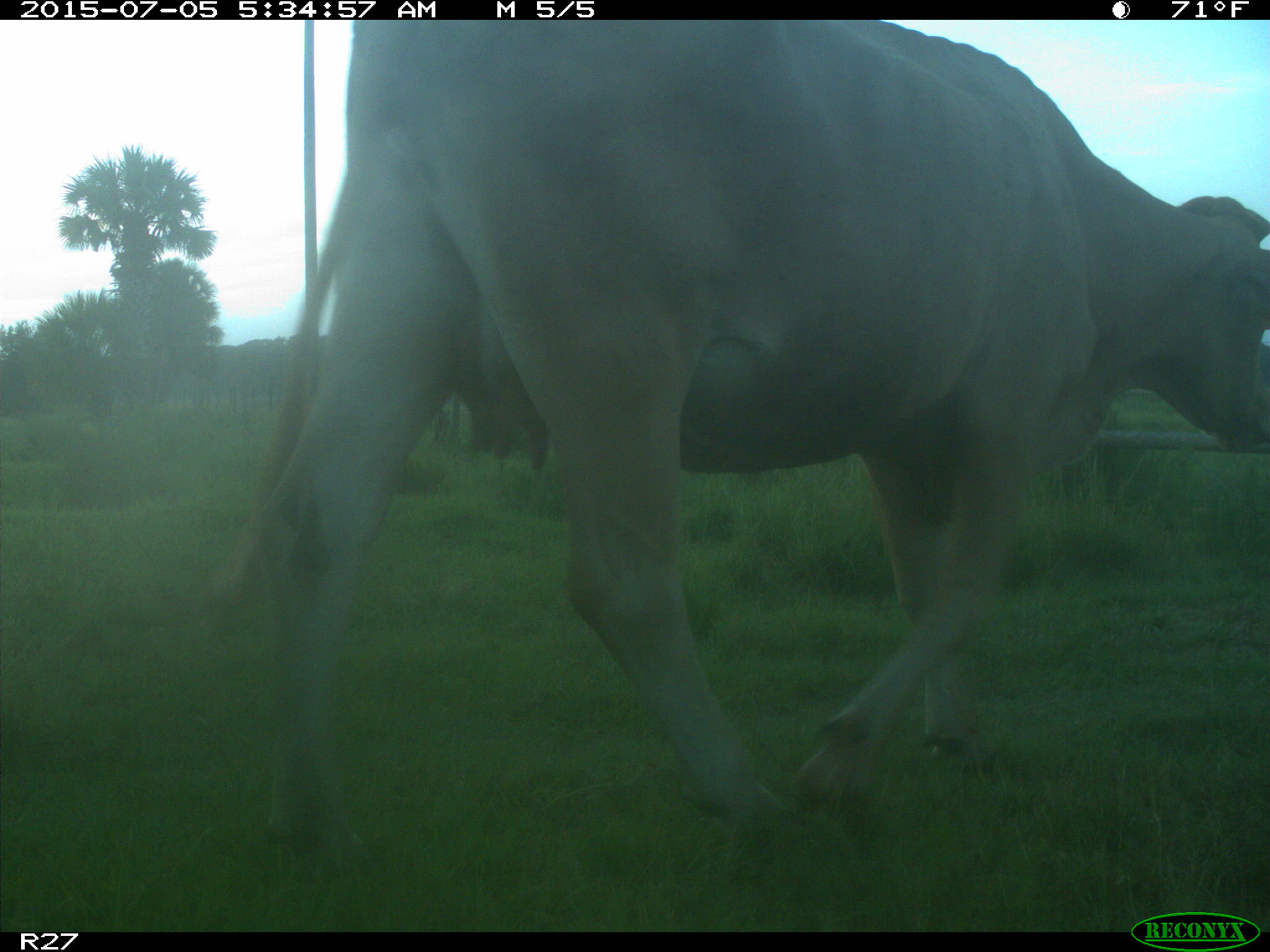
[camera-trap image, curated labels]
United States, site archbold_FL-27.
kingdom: Animalia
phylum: Chordata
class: Mammalia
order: Artiodactyla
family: Bovidae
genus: Bos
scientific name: Bos taurus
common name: domestic cow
Bos taurus (domestic cow).